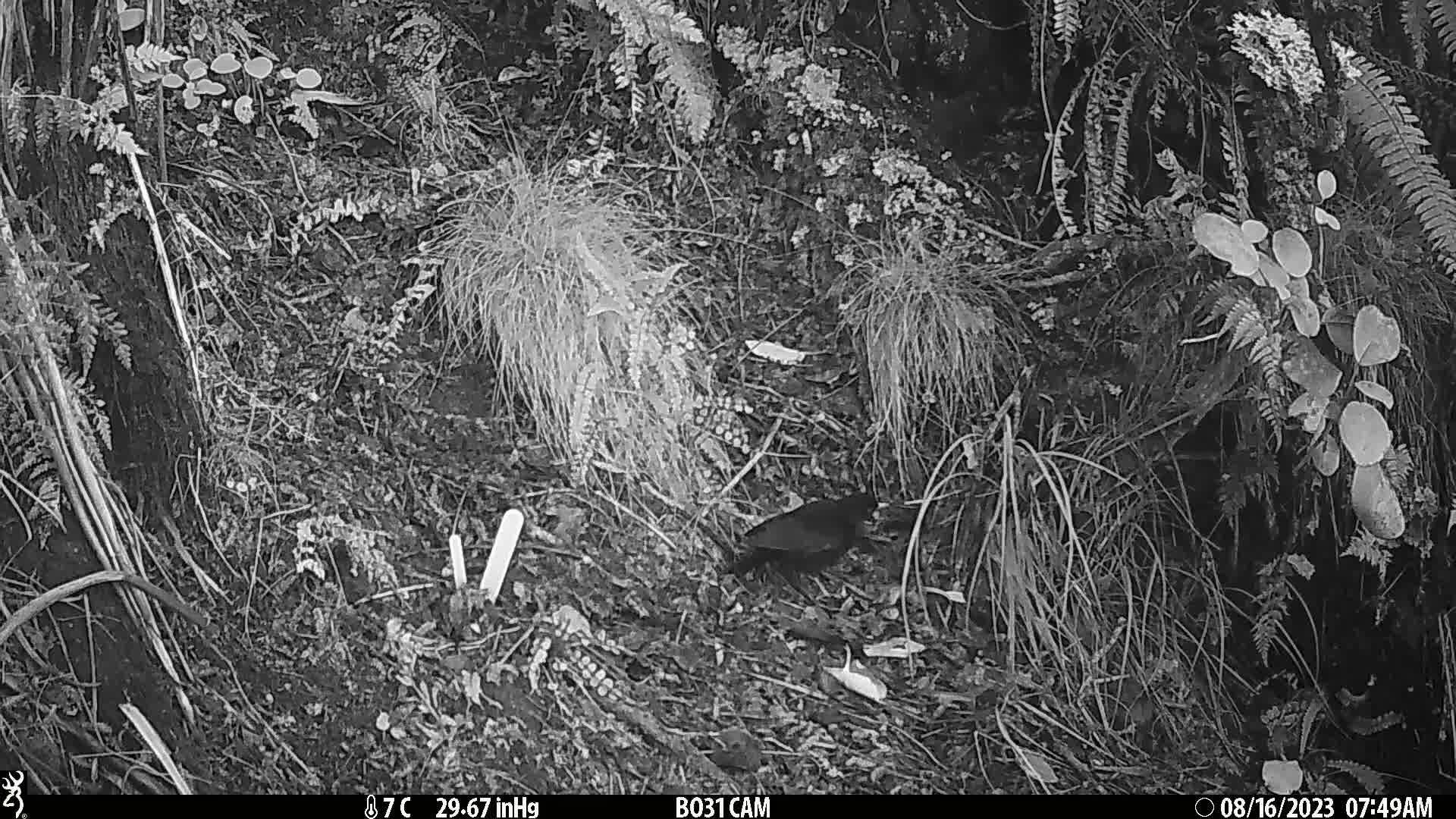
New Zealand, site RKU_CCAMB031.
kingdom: Animalia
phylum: Chordata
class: Aves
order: Passeriformes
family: Turdidae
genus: Turdus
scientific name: Turdus merula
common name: eurasian blackbird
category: blackbird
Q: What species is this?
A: Blackbird (eurasian blackbird) (Turdus merula).